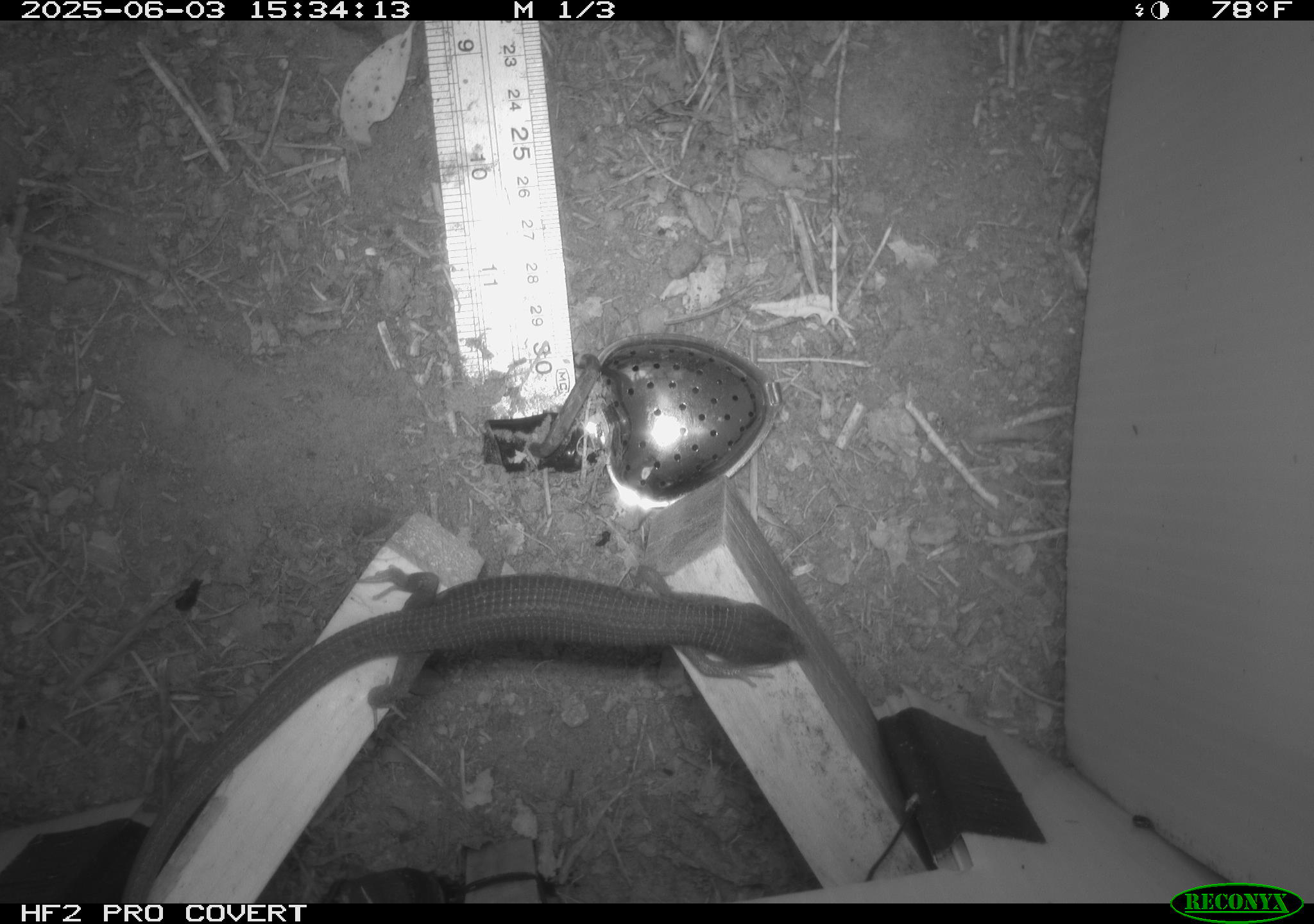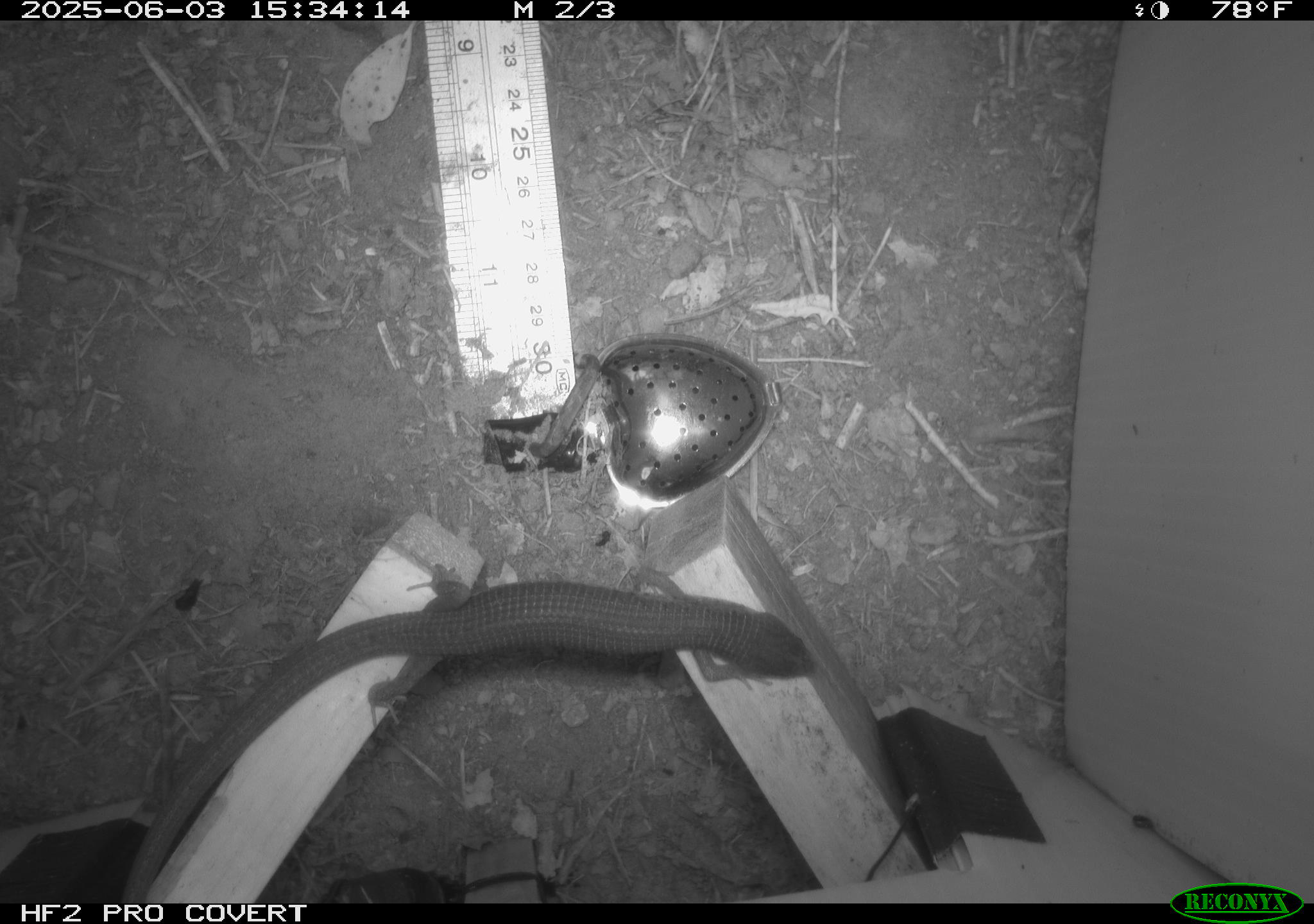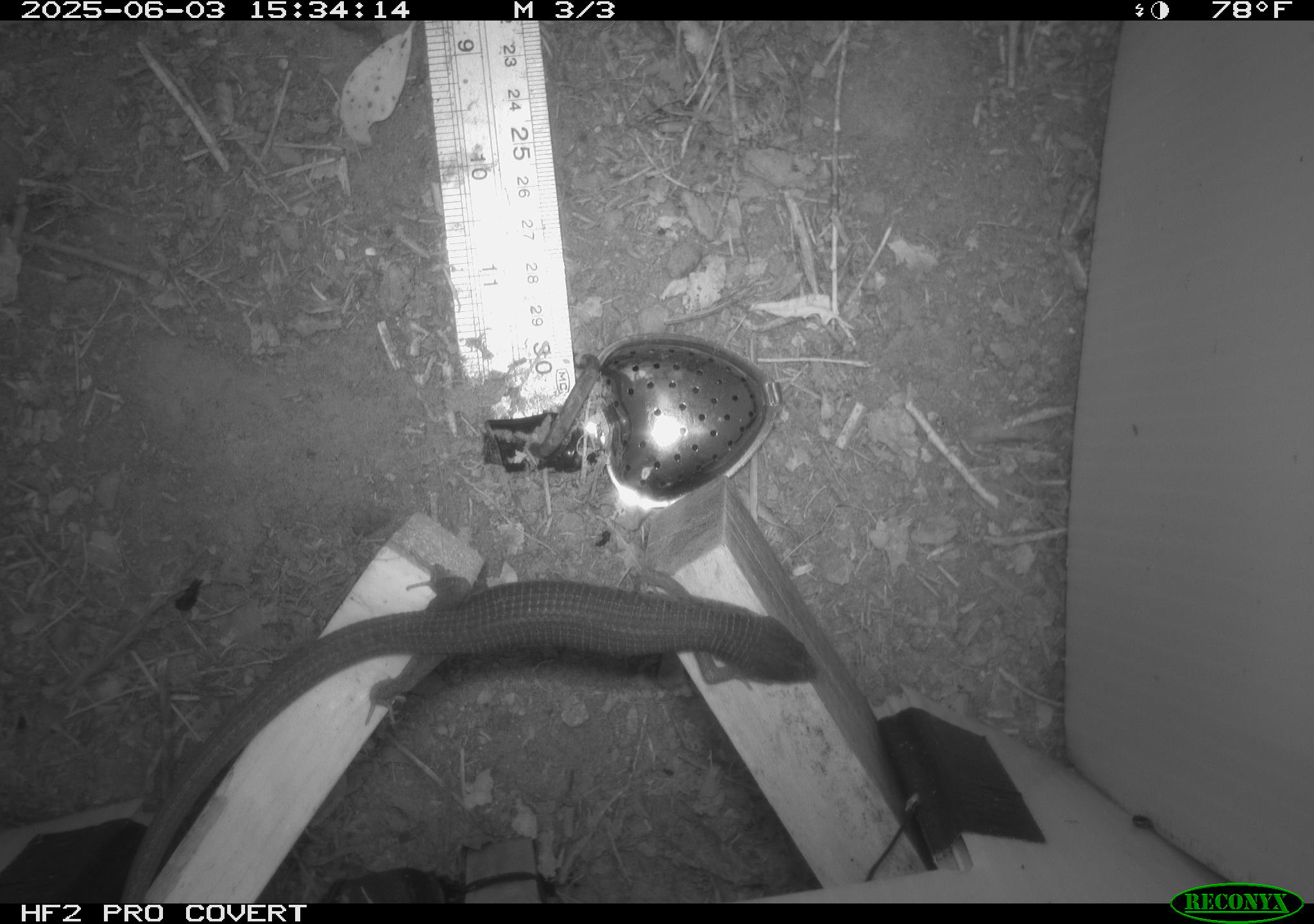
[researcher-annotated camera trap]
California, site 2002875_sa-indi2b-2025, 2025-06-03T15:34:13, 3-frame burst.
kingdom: Animalia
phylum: Chordata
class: Reptilia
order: Squamata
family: Anguidae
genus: Elgaria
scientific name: Elgaria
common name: alligator lizards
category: elgaria species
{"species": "elgaria species (alligator lizards) (Elgaria)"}